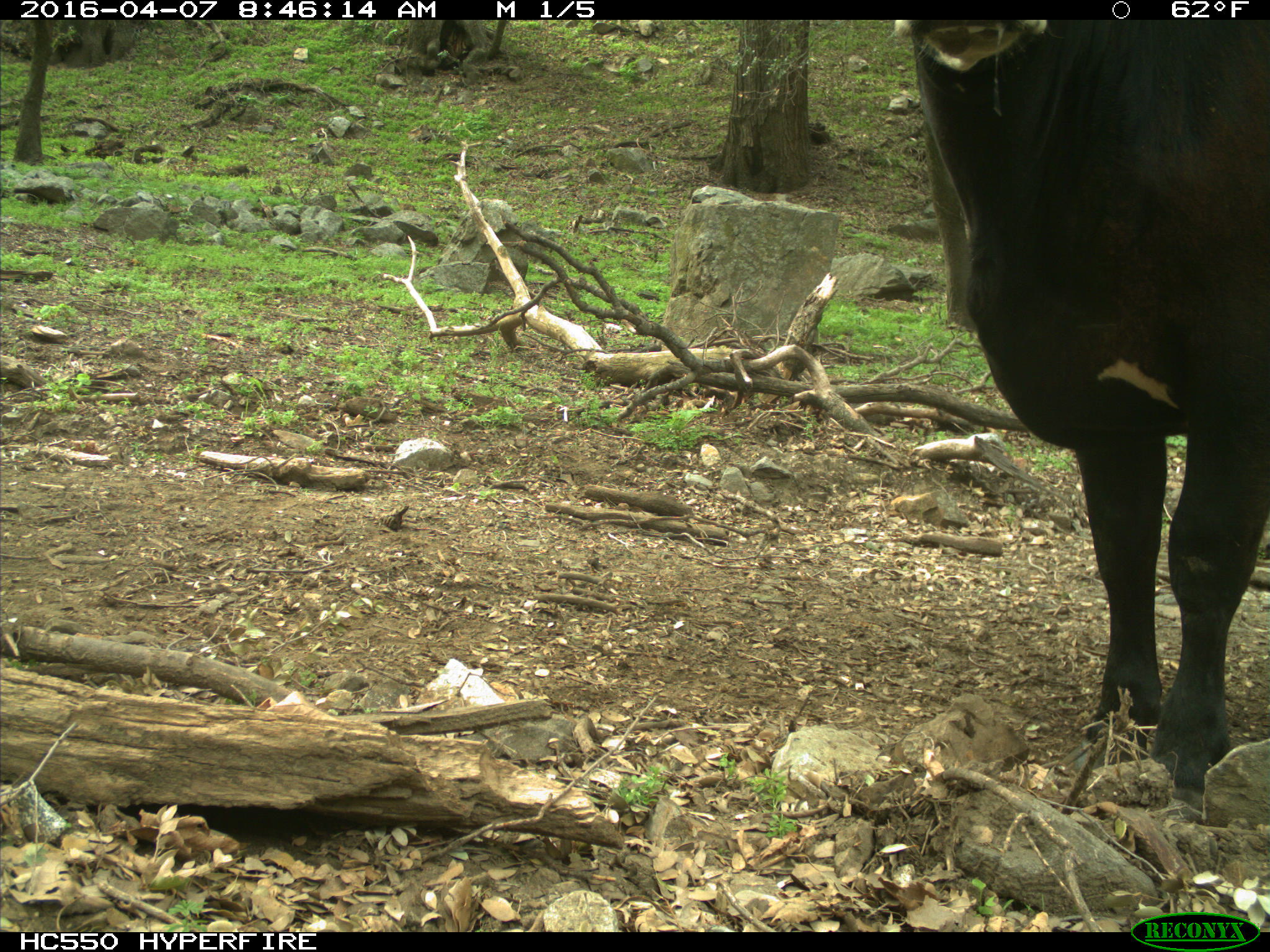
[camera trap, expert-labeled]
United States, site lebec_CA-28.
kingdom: Animalia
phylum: Chordata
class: Mammalia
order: Artiodactyla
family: Bovidae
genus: Bos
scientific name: Bos taurus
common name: domestic cow